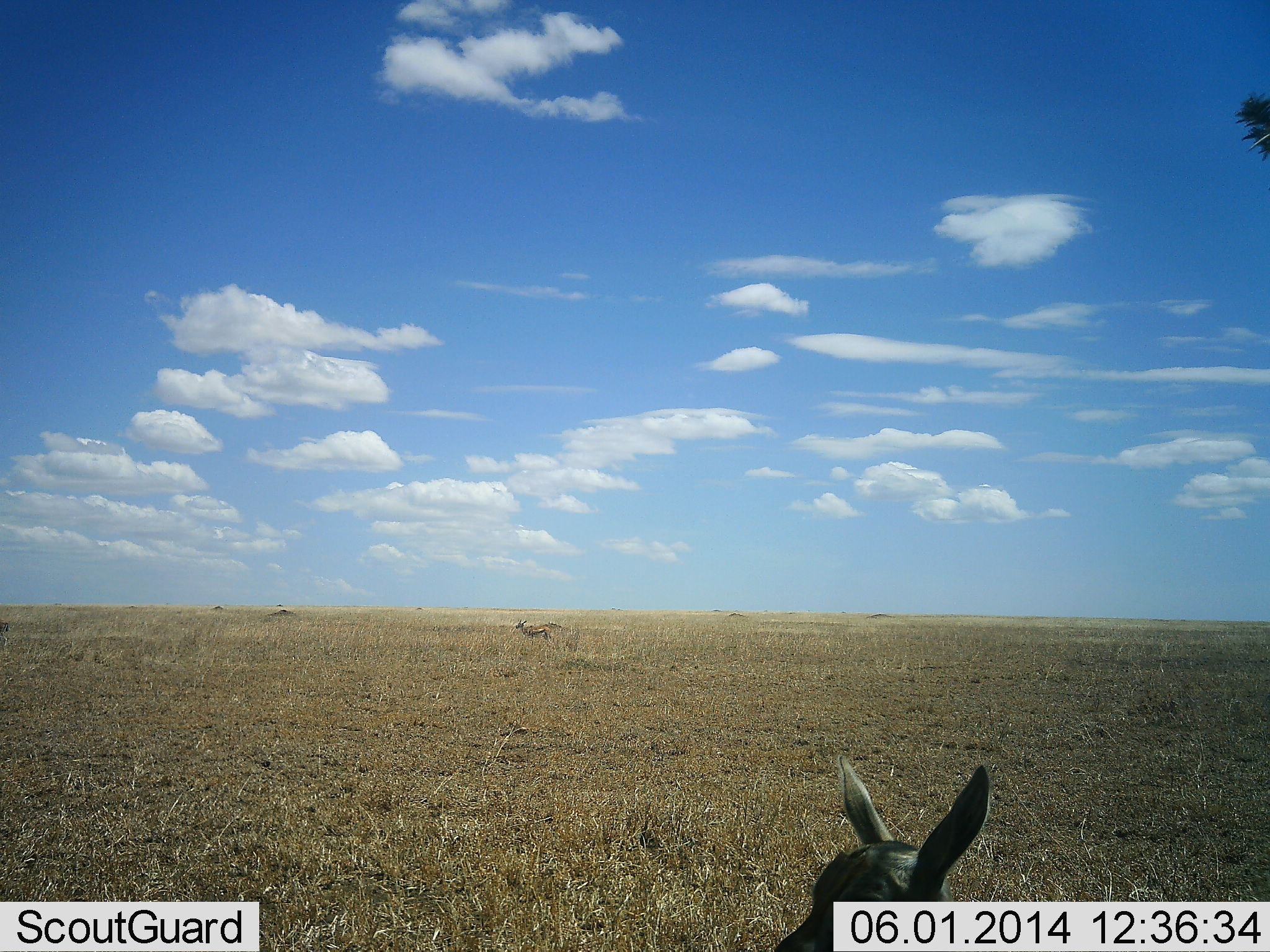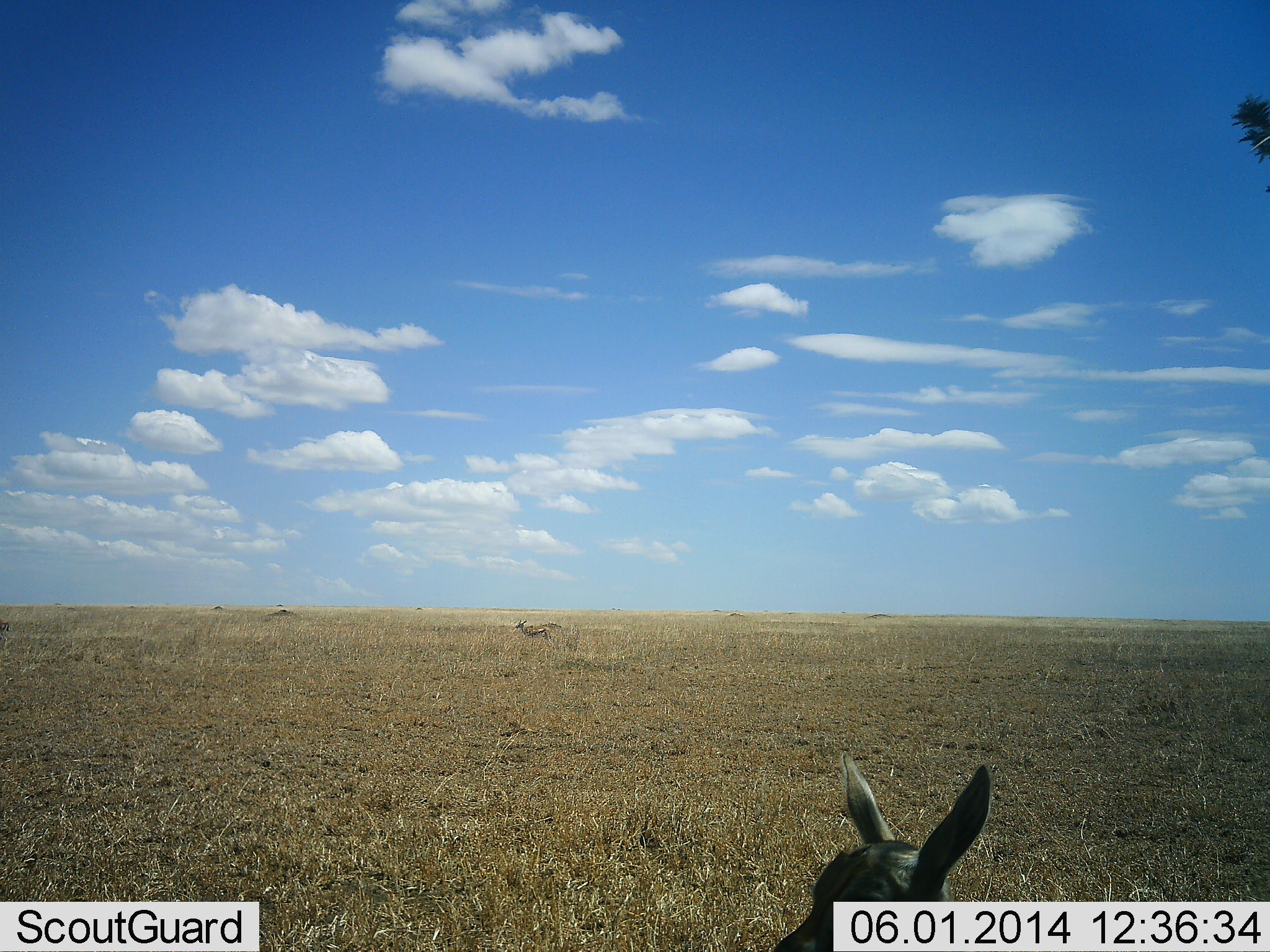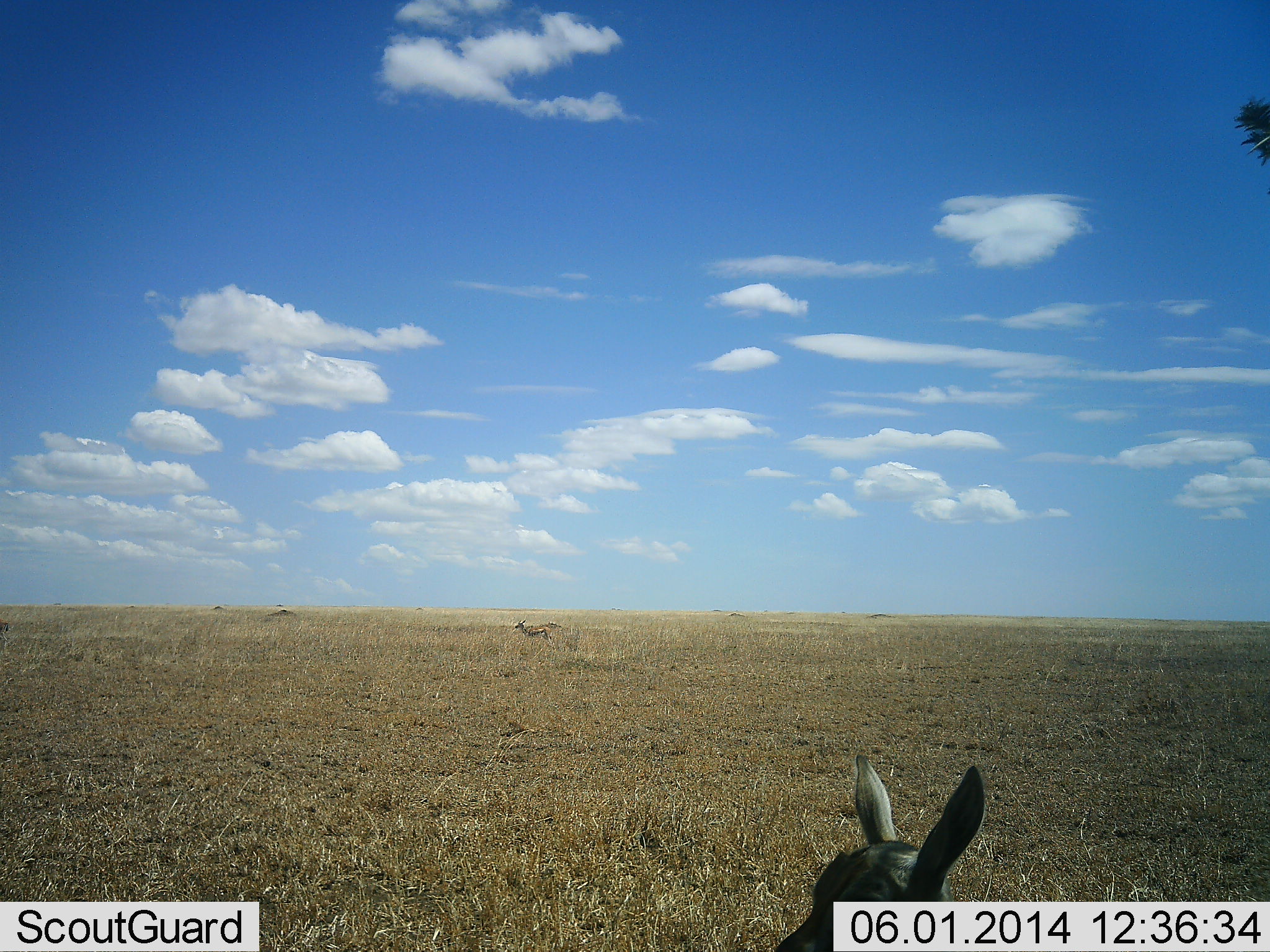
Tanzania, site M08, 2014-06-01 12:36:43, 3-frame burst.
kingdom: Animalia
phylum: Chordata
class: Mammalia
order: Artiodactyla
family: Bovidae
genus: Eudorcas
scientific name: Eudorcas thomsonii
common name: thomson's gazelle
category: gazellethomsons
Gazellethomsons (thomson's gazelle) (Eudorcas thomsonii), count 2. Behavior (volunteer vote fractions): standing 80%, resting 60%, moving 0%, interacting 0%. Young present (vote fraction): 10%. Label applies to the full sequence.